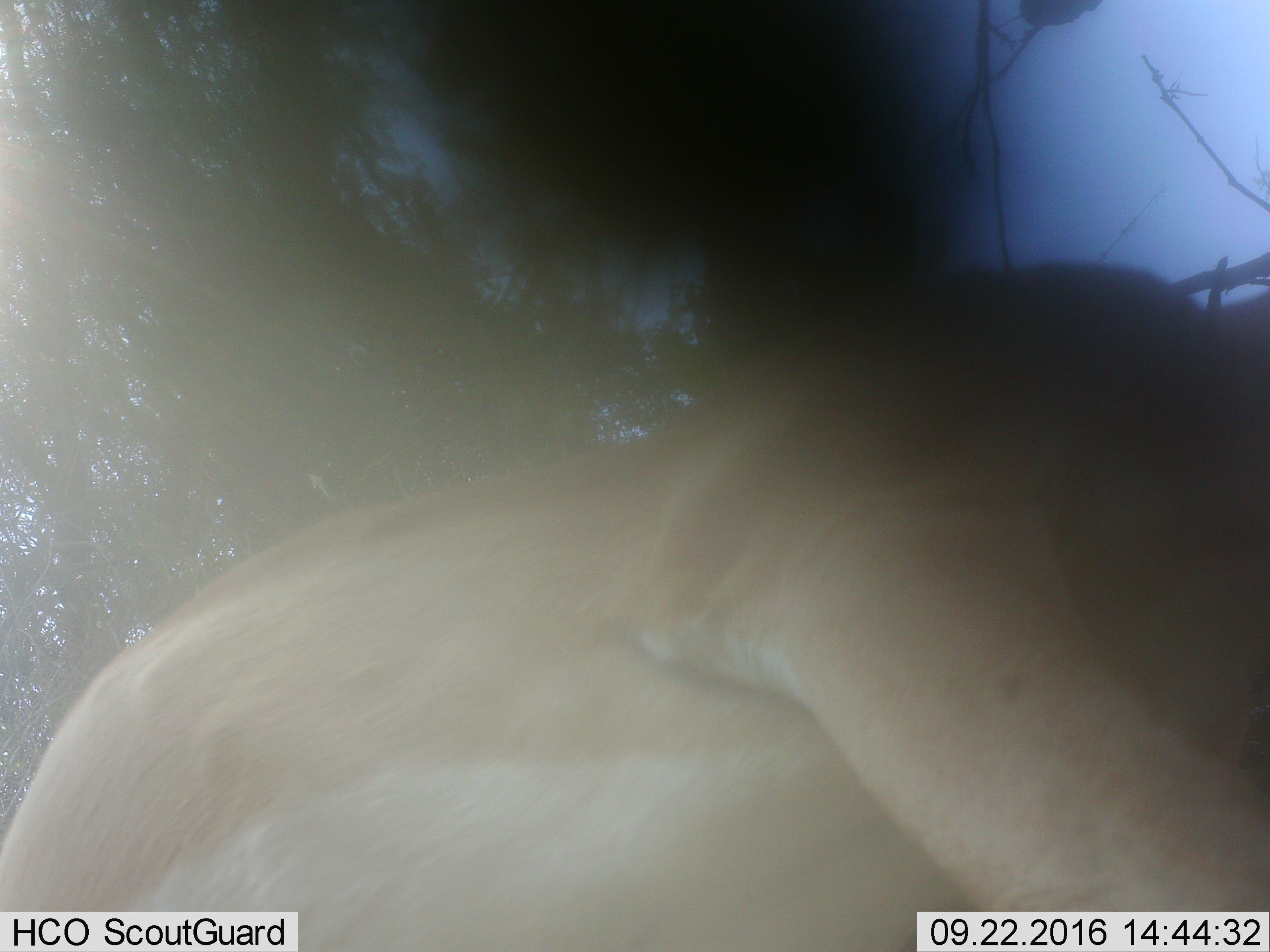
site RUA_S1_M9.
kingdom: Animalia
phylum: Chordata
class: Mammalia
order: Artiodactyla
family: Bovidae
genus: Aepyceros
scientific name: Aepyceros melampus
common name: impala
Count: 1.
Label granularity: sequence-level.